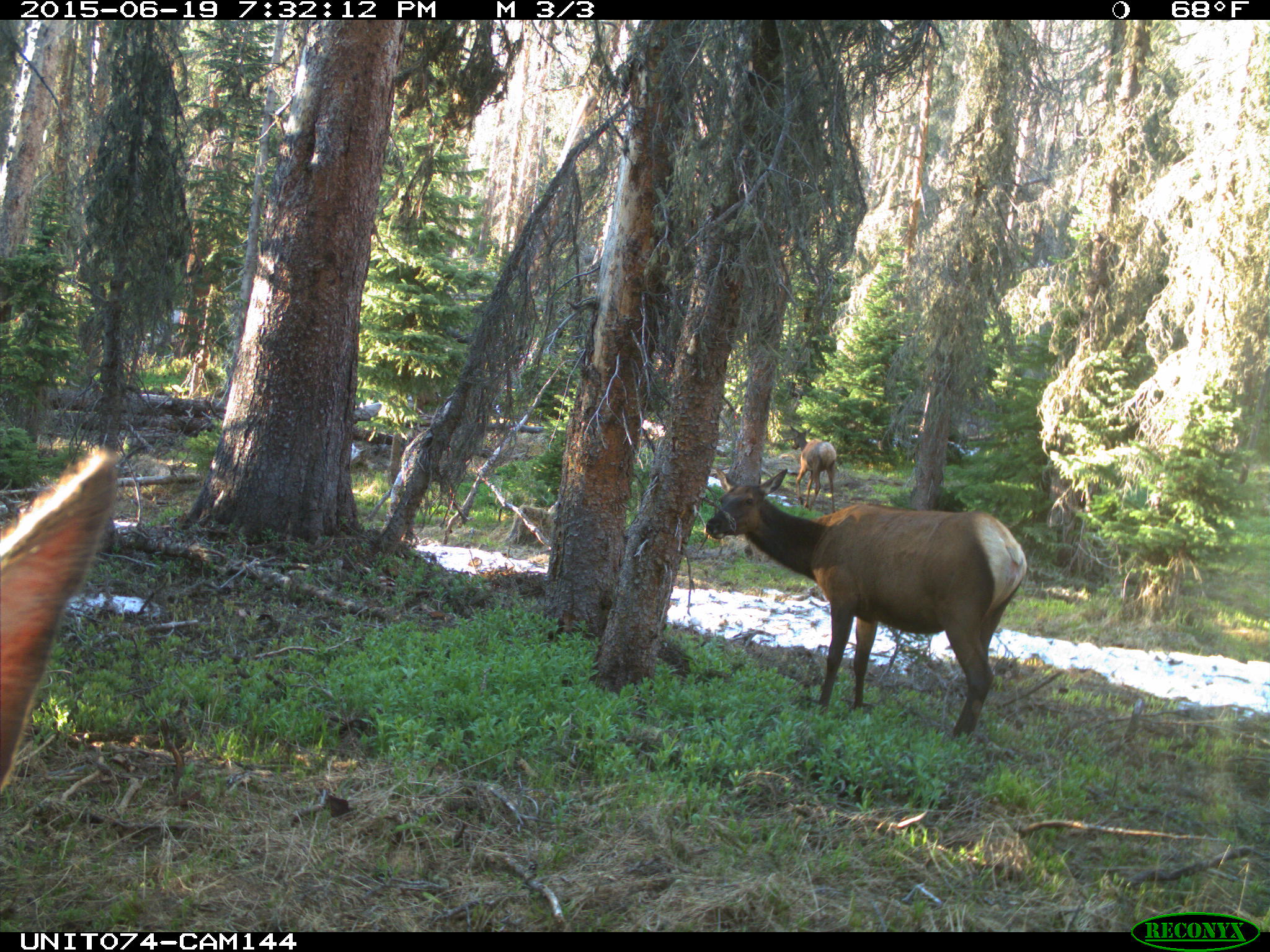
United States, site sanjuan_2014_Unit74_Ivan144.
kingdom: Animalia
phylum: Chordata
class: Mammalia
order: Artiodactyla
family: Cervidae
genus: Cervus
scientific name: Cervus elaphus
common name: red deer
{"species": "Cervus elaphus (red deer)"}